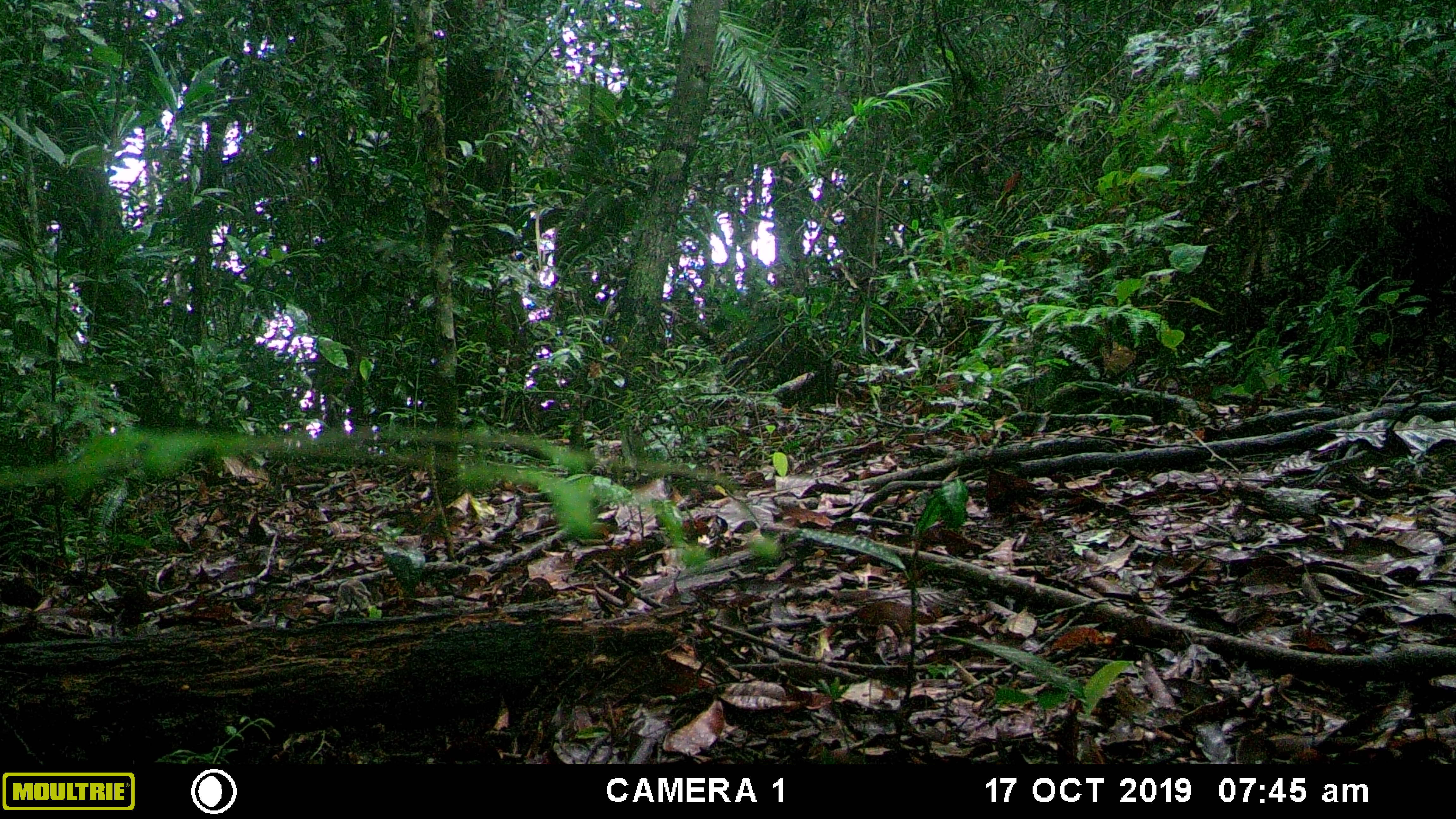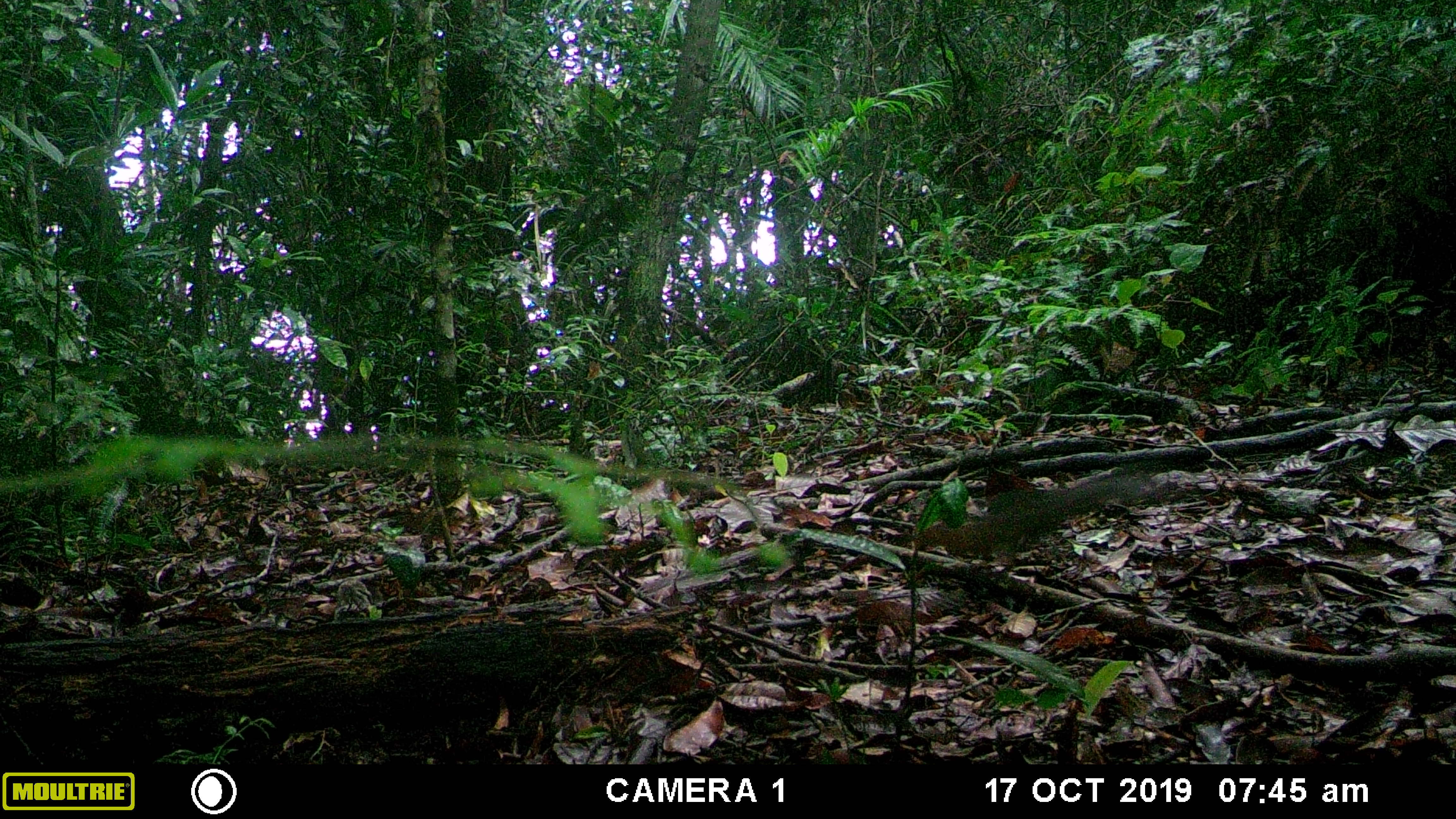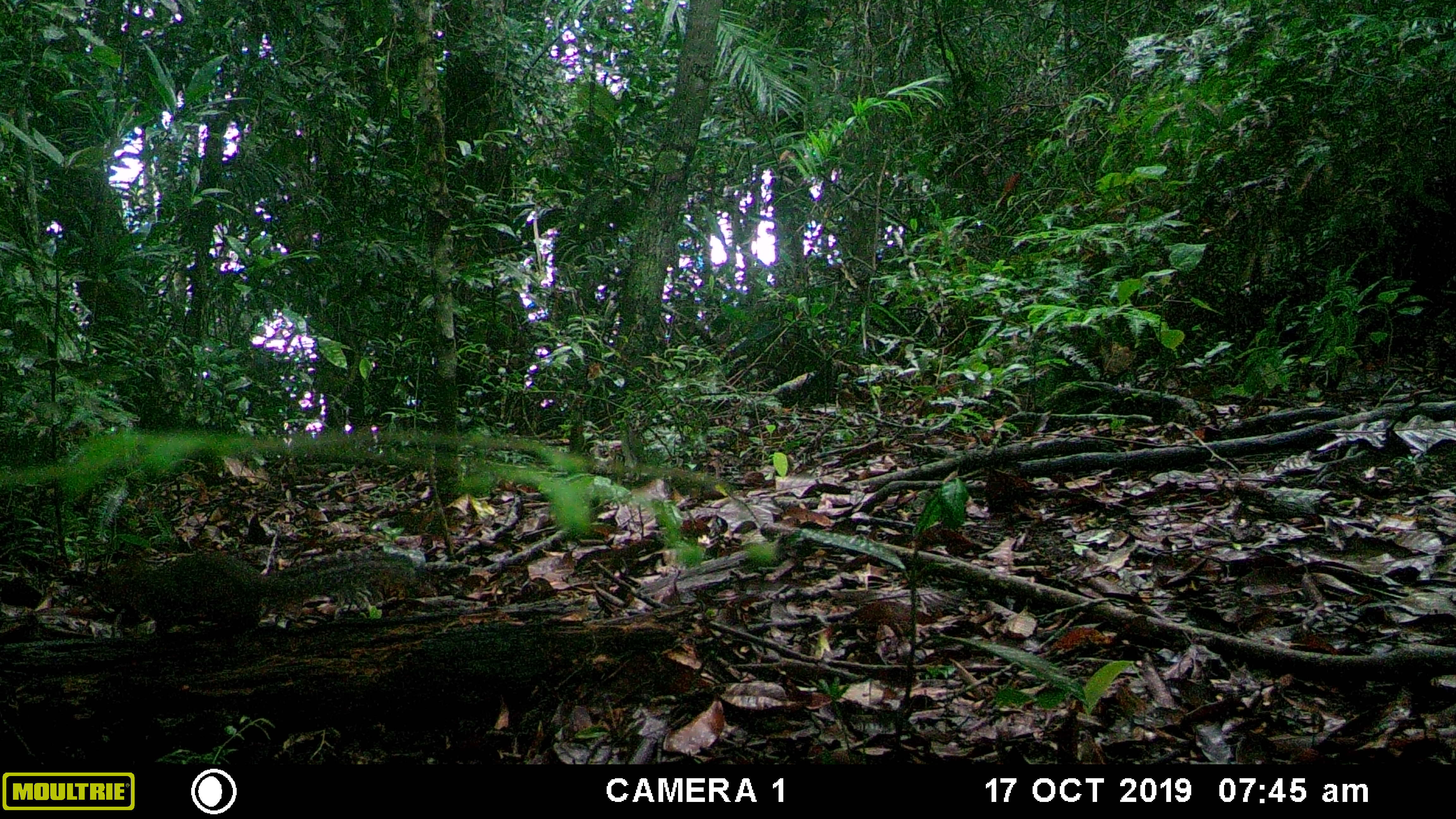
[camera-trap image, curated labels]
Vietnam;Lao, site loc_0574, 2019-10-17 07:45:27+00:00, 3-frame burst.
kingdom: Animalia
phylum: Chordata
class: Mammalia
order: Rodentia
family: Sciuridae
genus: Dremomys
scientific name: Dremomys rufigenis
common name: red-cheeked squirrel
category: red cheeked squirrel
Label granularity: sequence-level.